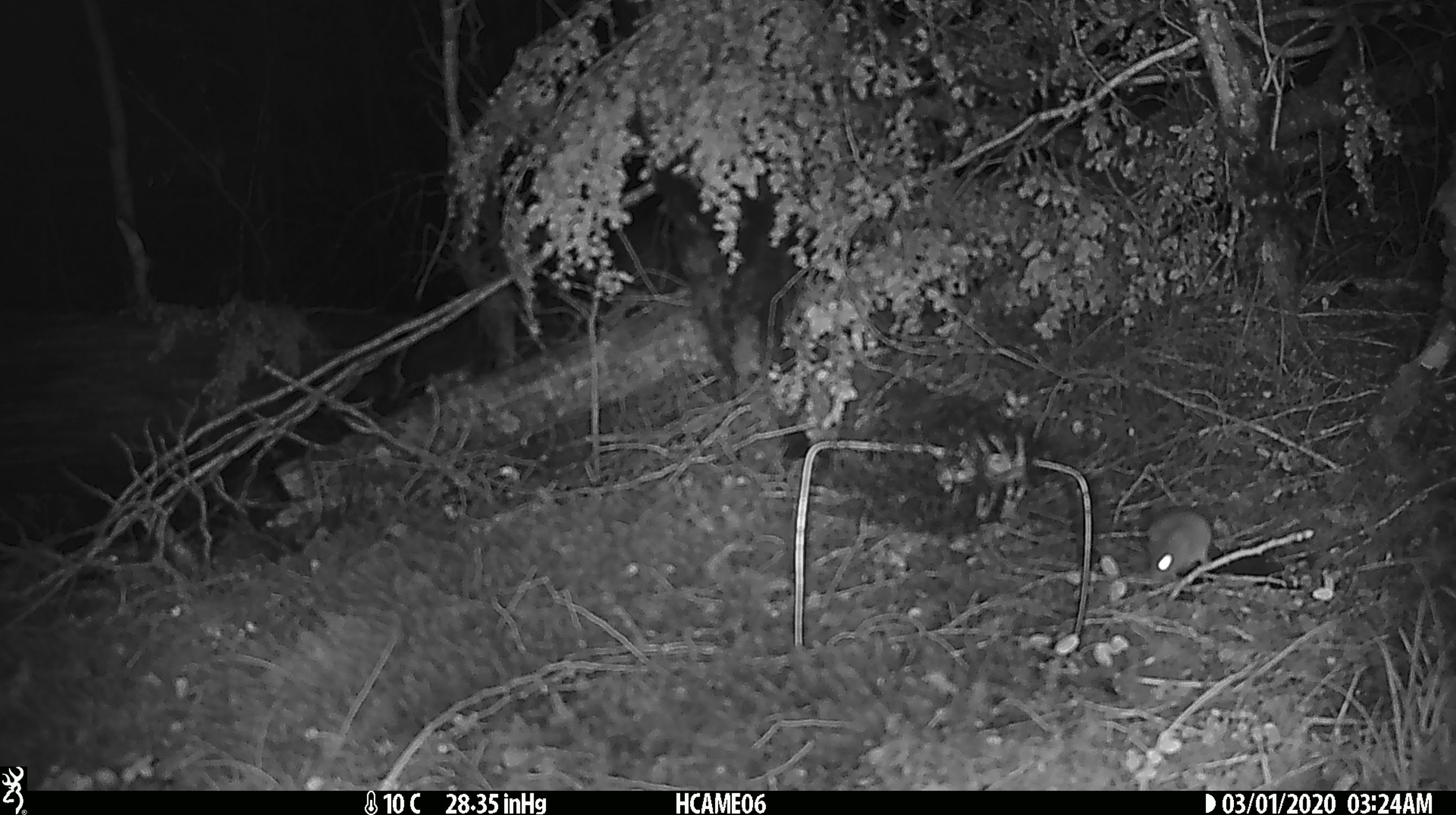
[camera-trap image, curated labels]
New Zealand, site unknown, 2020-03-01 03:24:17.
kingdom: Animalia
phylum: Chordata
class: Mammalia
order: Rodentia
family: Muridae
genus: Mus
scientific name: Mus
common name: mouse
Mouse (Mus).